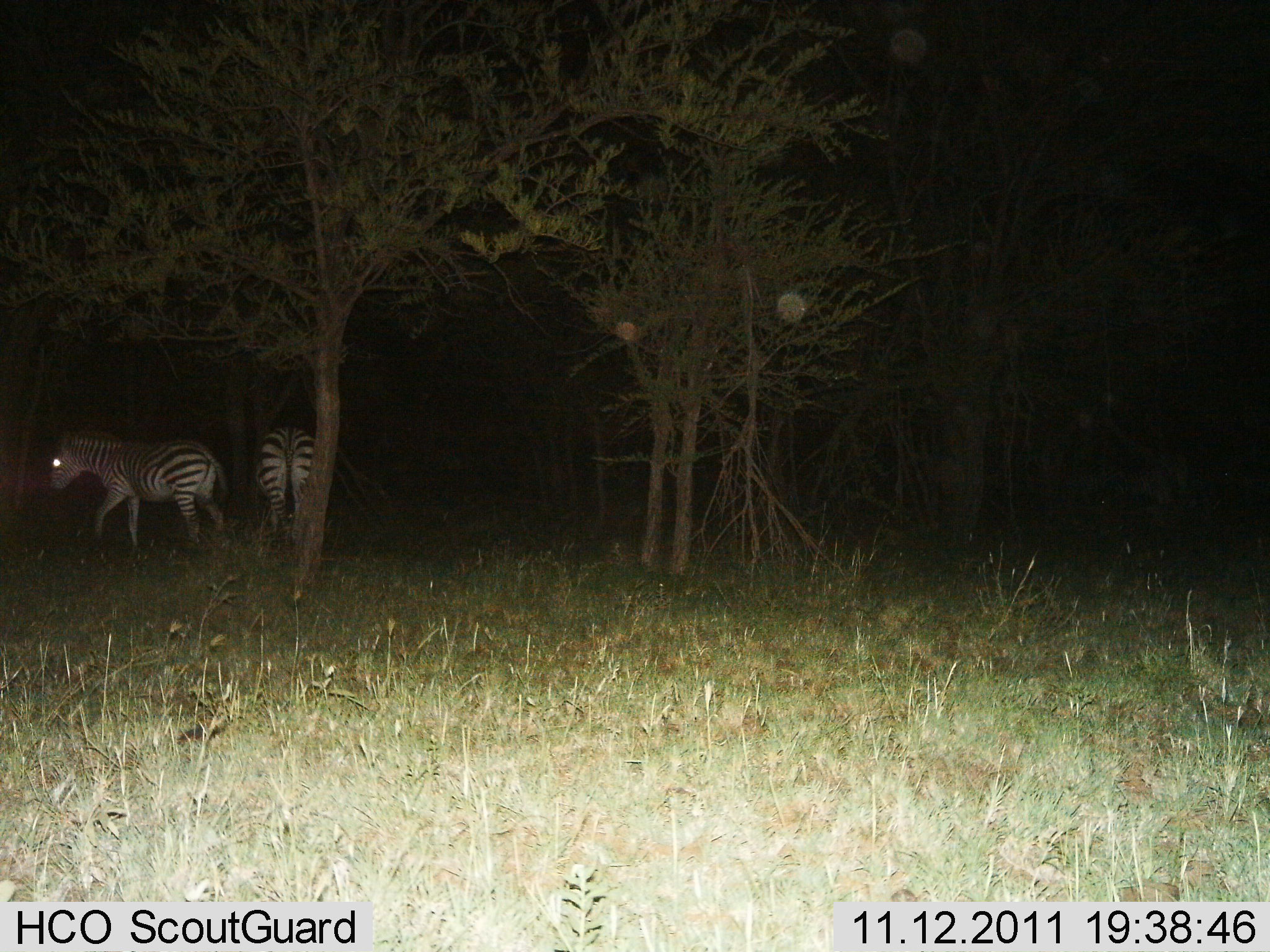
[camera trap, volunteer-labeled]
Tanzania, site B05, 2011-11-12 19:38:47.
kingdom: Animalia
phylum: Chordata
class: Mammalia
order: Perissodactyla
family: Equidae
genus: Equus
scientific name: Equus quagga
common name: plains zebra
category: zebra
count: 2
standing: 50%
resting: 8%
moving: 58%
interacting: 0%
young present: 0%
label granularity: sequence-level